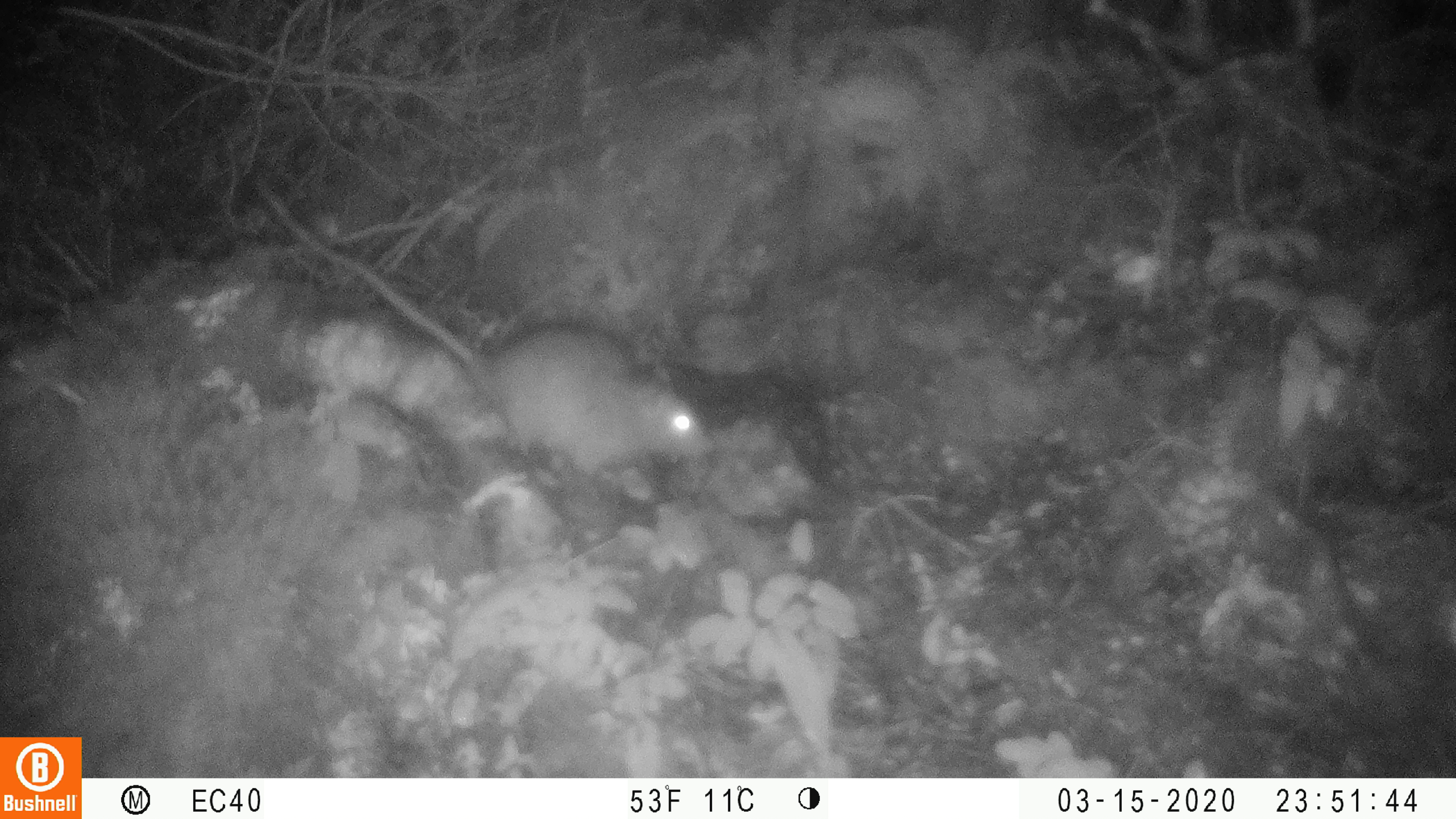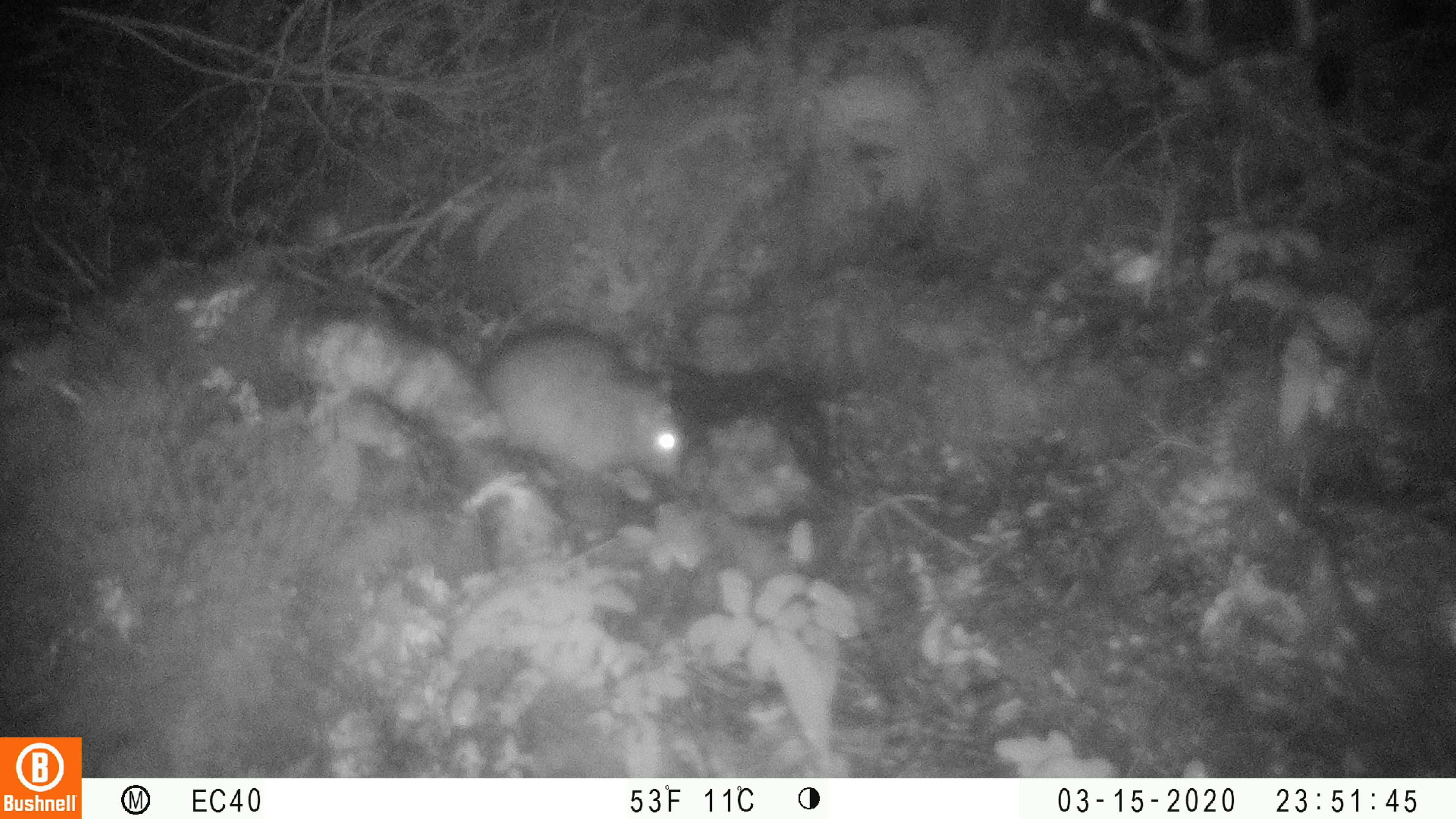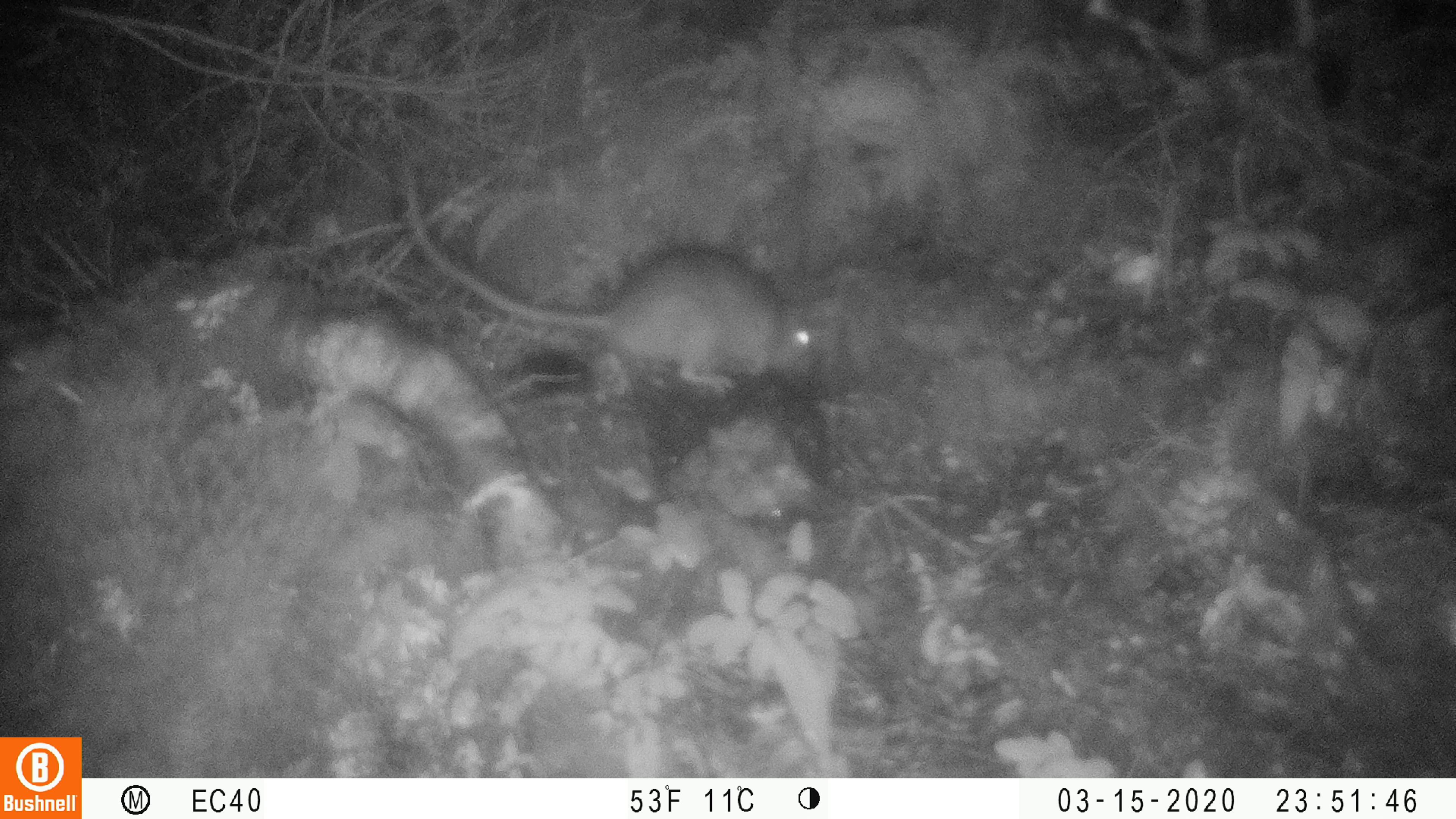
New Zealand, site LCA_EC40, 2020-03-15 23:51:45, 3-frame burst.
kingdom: Animalia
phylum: Chordata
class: Mammalia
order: Rodentia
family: Muridae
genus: Rattus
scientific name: Rattus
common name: rat